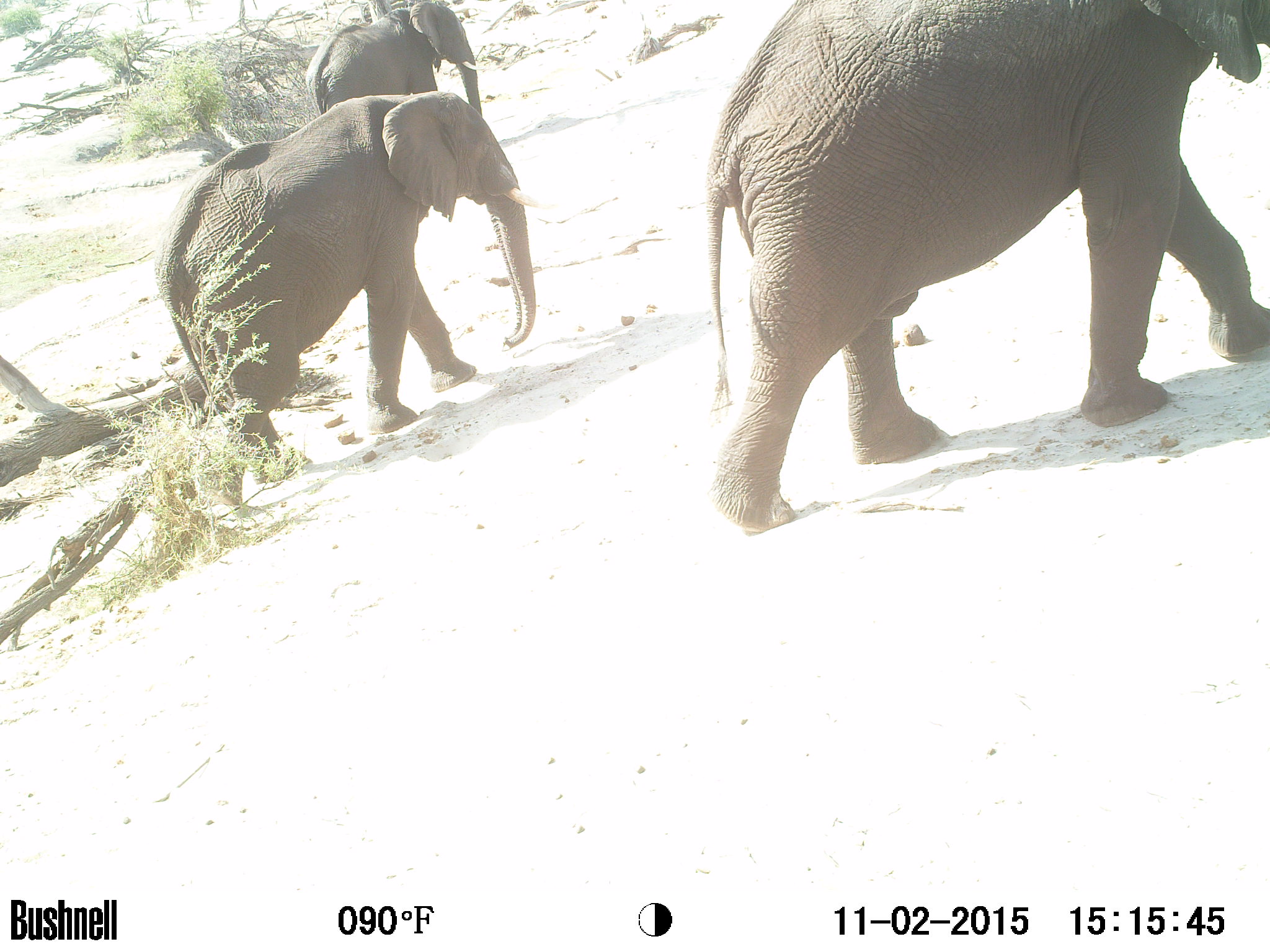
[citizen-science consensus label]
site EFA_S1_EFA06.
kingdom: Animalia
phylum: Chordata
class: Mammalia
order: Proboscidea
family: Elephantidae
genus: Loxodonta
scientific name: Loxodonta africana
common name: african bush elephant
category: elephant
Elephant (african bush elephant) (Loxodonta africana), count 3. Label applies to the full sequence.